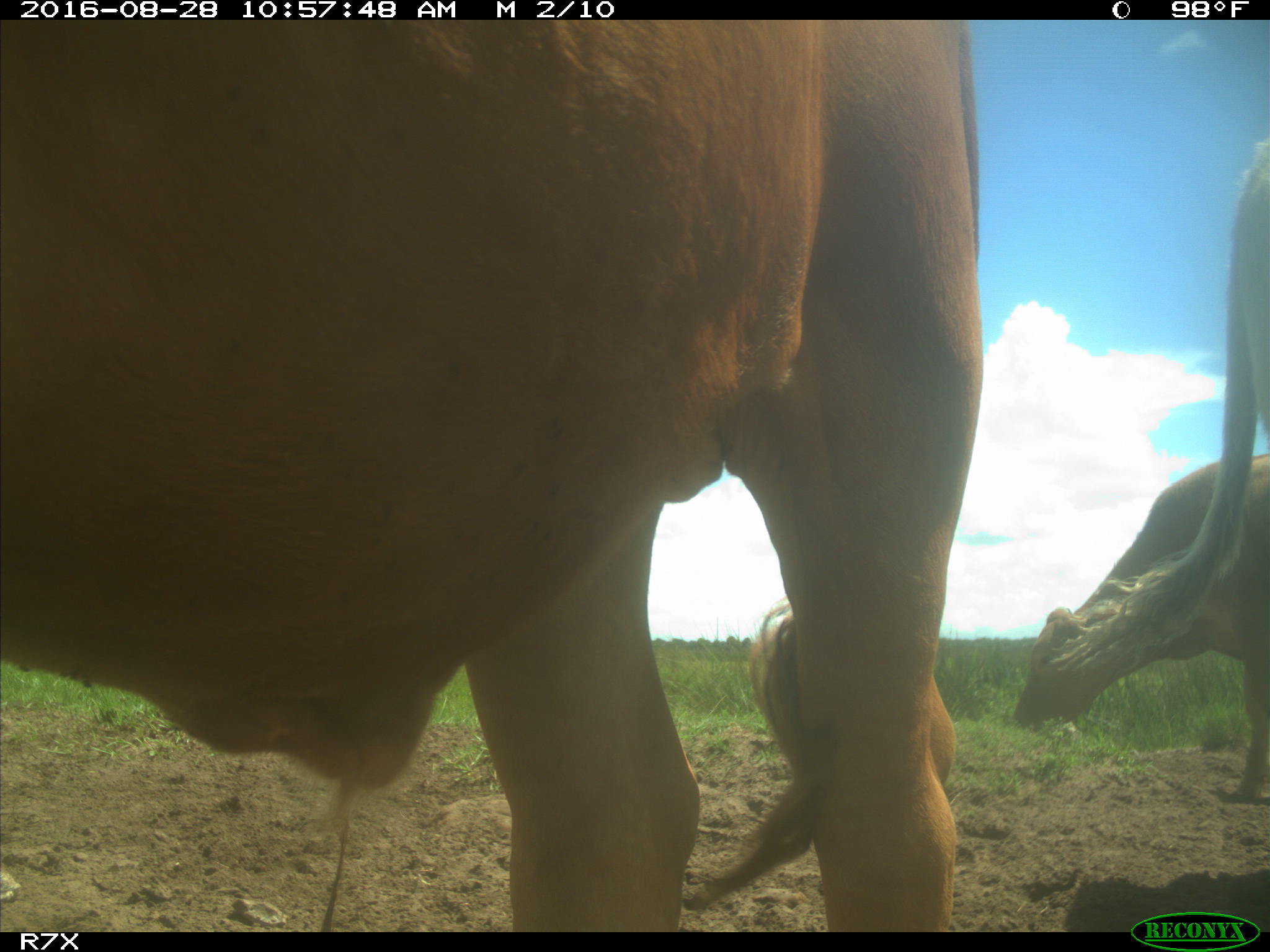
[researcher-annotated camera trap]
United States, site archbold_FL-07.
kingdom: Animalia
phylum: Chordata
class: Mammalia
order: Artiodactyla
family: Bovidae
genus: Bos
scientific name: Bos taurus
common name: domestic cow